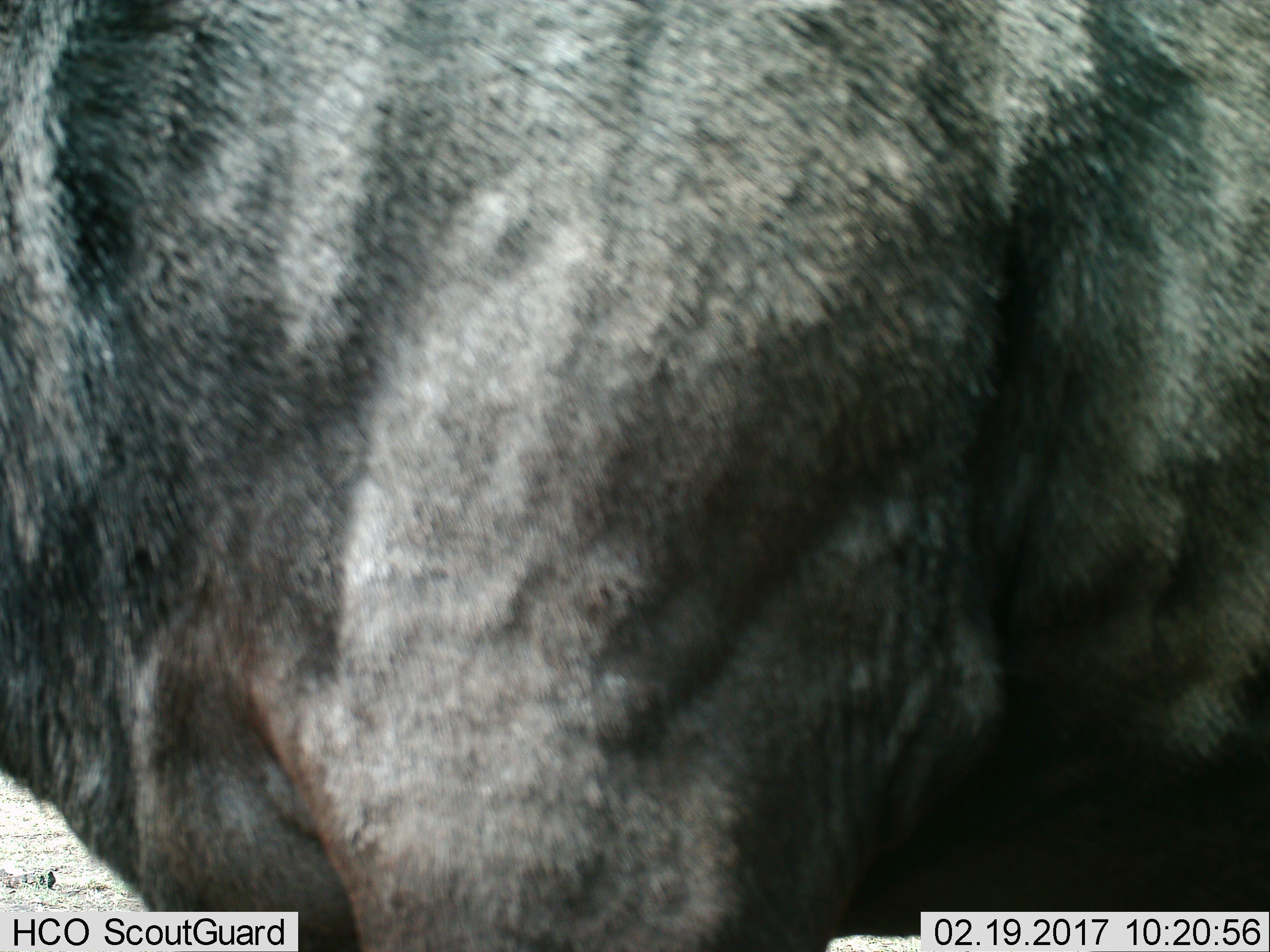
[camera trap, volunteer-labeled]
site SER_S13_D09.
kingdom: Animalia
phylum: Chordata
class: Mammalia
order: Artiodactyla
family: Bovidae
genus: Connochaetes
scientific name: Connochaetes taurinus taurinus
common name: blue wildebeest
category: wildebeestblue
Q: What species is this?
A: Wildebeestblue (blue wildebeest) (Connochaetes taurinus taurinus).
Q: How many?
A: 1.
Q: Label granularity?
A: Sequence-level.